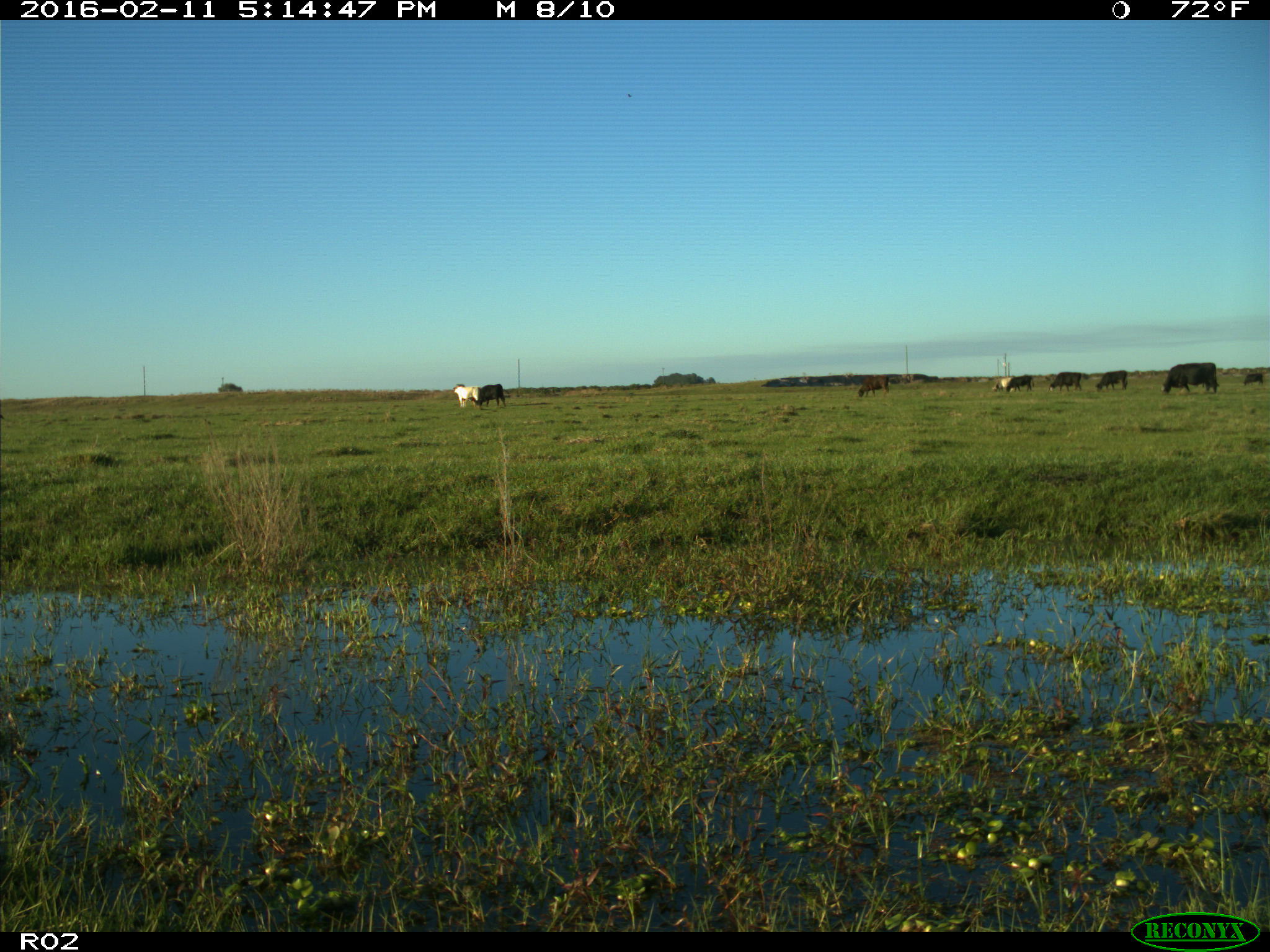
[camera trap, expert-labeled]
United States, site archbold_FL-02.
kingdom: Animalia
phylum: Chordata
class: Mammalia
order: Artiodactyla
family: Bovidae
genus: Bos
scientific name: Bos taurus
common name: domestic cow